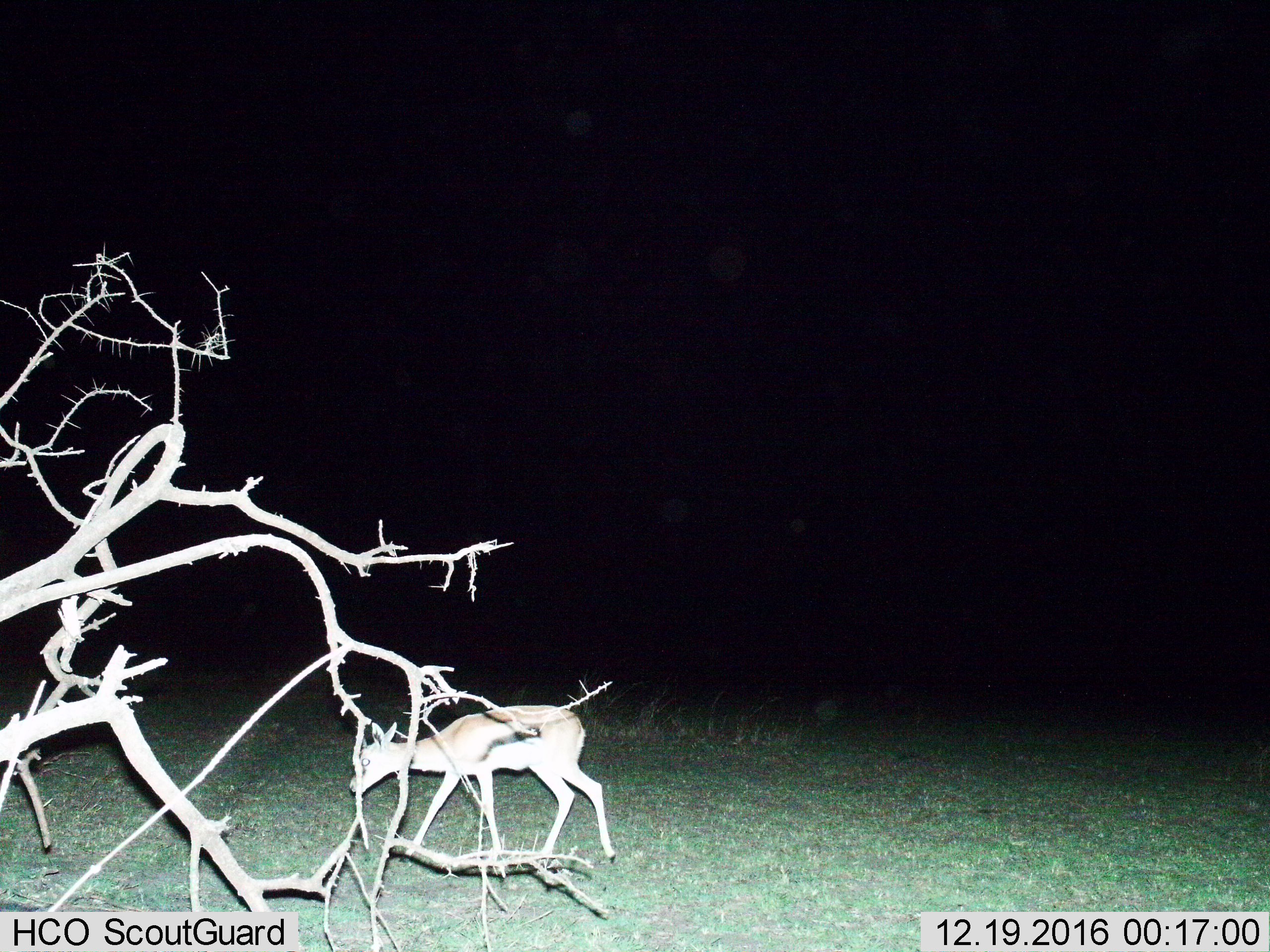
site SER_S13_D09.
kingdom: Animalia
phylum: Chordata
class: Mammalia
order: Artiodactyla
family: Bovidae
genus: Eudorcas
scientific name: Eudorcas thomsonii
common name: thomson's gazelle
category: gazellethomsons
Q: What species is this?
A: Gazellethomsons (thomson's gazelle) (Eudorcas thomsonii).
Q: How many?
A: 1.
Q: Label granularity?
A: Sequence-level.